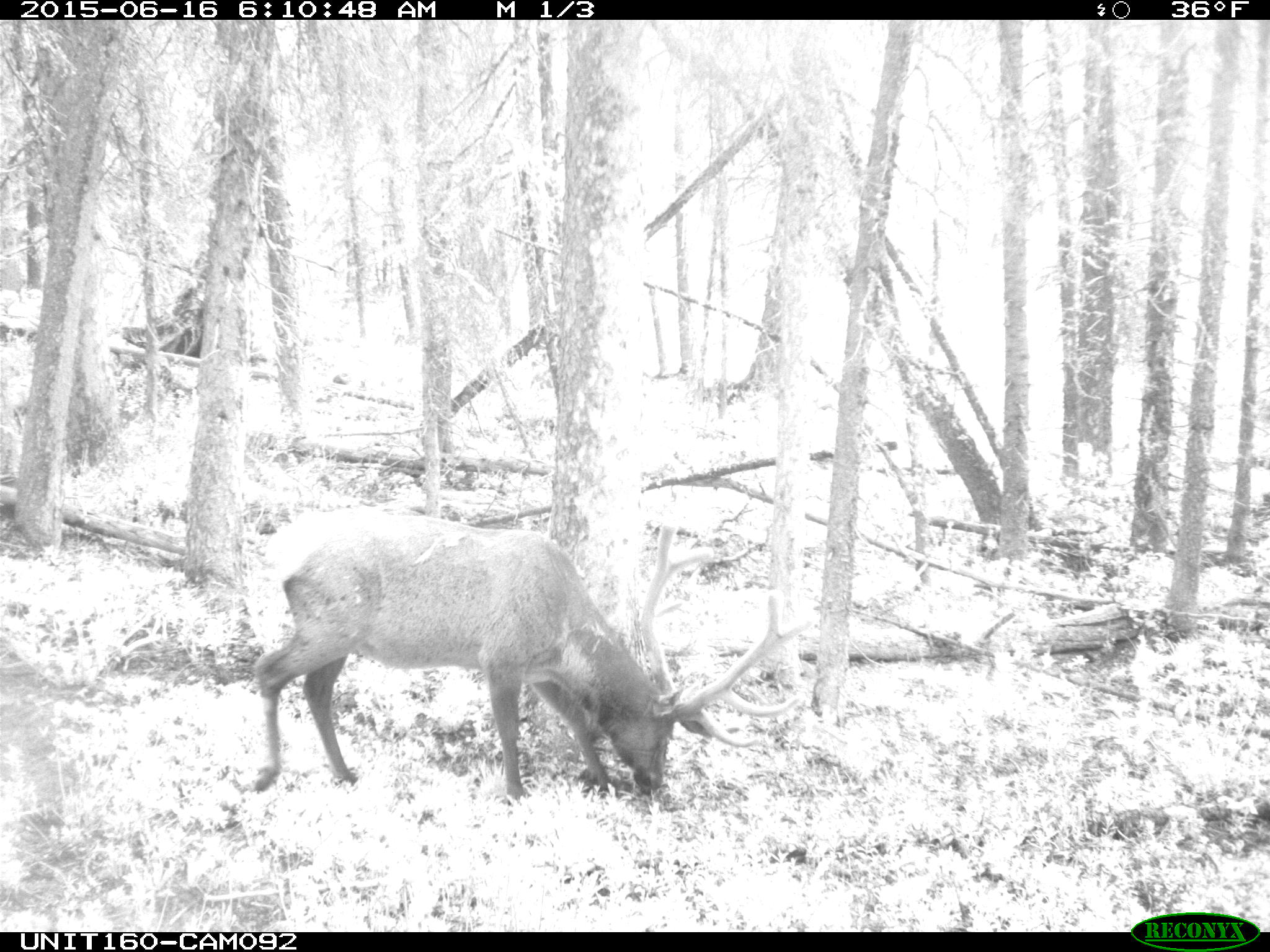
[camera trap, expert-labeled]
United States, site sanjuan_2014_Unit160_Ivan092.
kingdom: Animalia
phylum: Chordata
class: Mammalia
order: Artiodactyla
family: Cervidae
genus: Cervus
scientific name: Cervus elaphus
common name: red deer